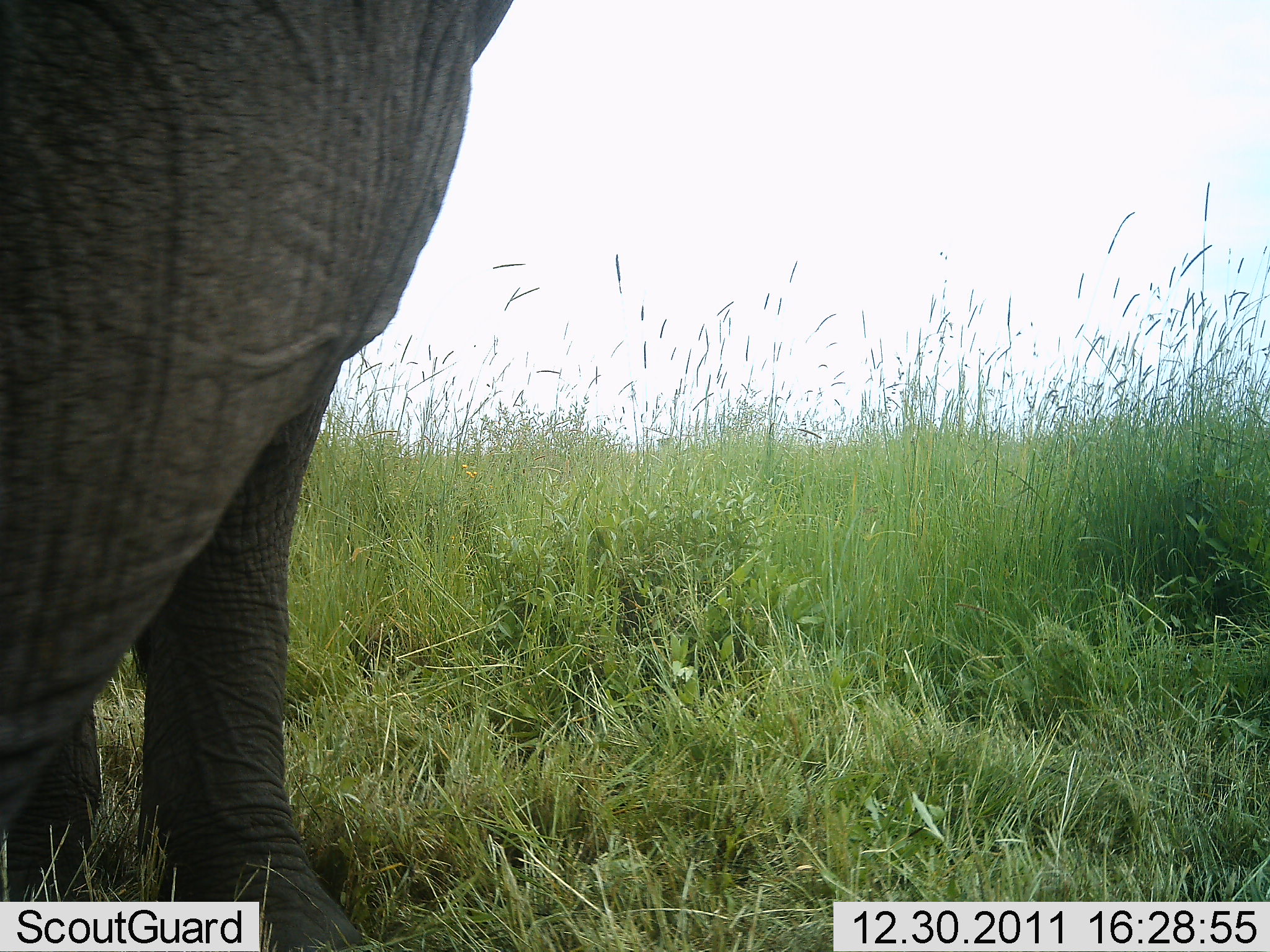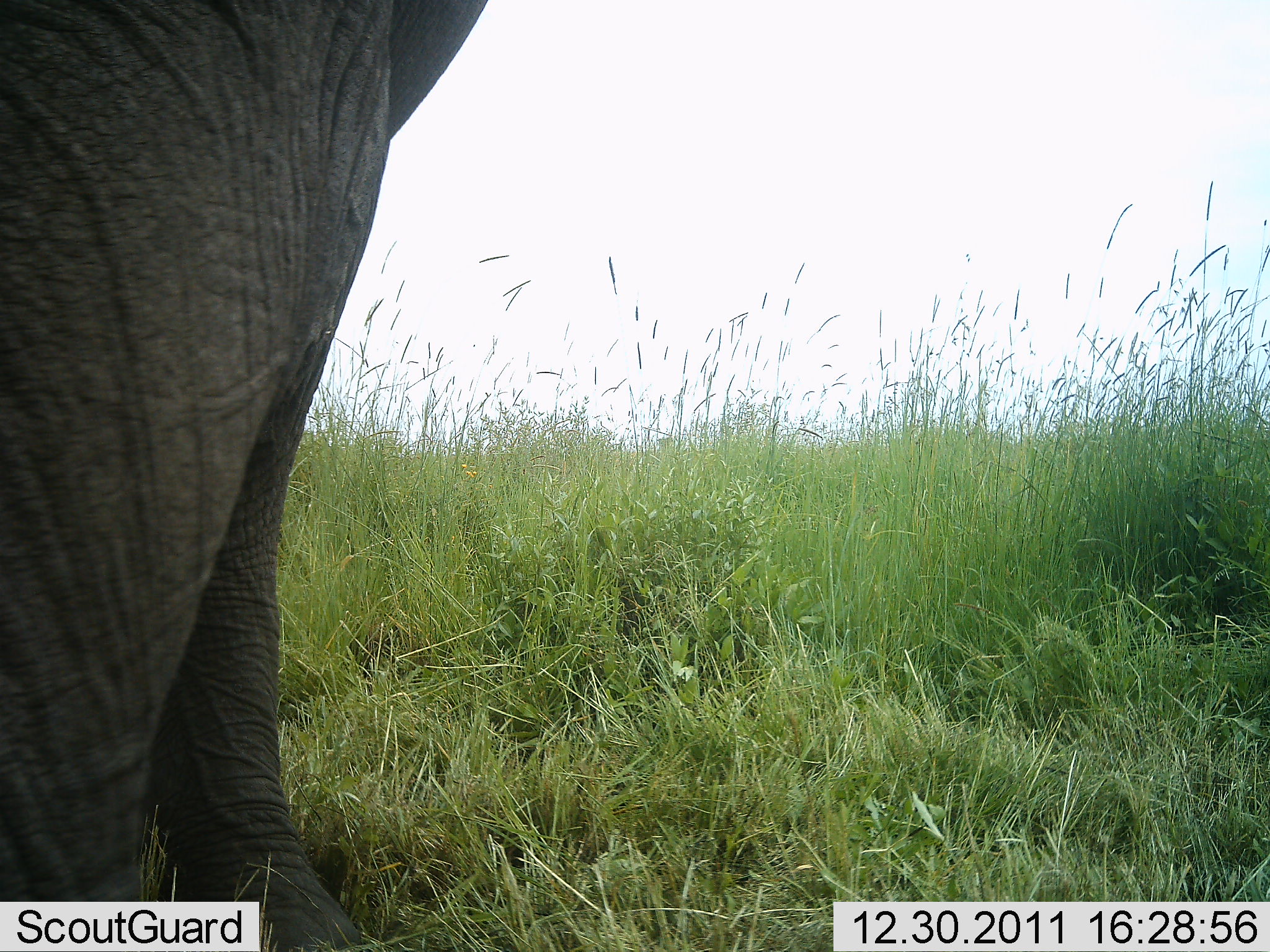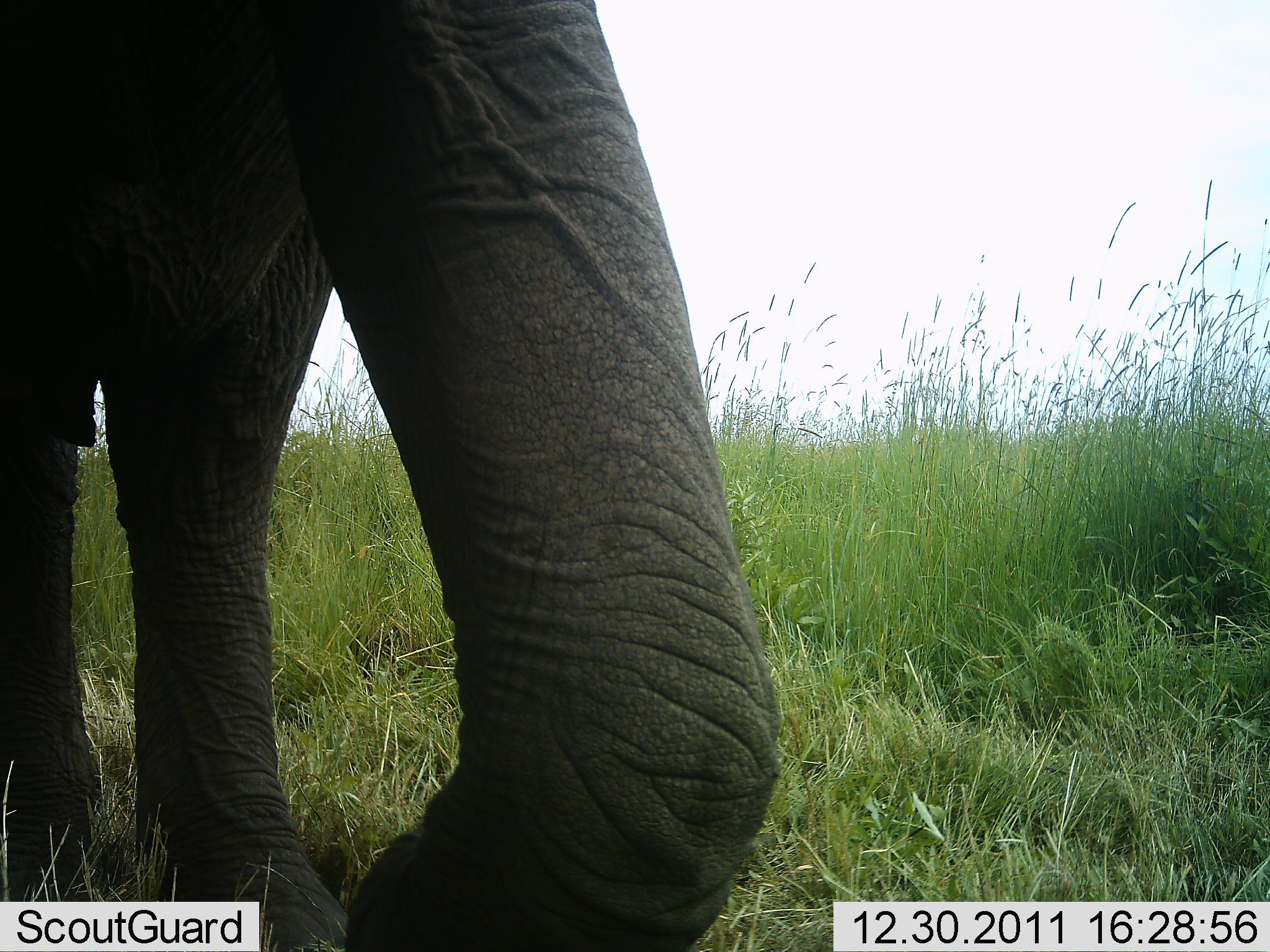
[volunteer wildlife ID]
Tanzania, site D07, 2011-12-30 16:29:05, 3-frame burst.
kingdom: Animalia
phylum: Chordata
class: Mammalia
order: Proboscidea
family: Elephantidae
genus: Loxodonta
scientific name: Loxodonta africana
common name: african bush elephant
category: elephant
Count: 1.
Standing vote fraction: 58%.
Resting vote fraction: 0%.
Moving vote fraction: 42%.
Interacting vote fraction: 0%.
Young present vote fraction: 0%.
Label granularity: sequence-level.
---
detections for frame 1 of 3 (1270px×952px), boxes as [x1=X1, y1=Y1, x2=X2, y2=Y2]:
animal: [x1=1, y1=1, x2=505, y2=952]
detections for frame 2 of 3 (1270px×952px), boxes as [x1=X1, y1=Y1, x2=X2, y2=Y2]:
animal: [x1=0, y1=0, x2=487, y2=951]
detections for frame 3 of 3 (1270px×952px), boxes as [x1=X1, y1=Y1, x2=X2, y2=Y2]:
animal: [x1=0, y1=0, x2=784, y2=951]